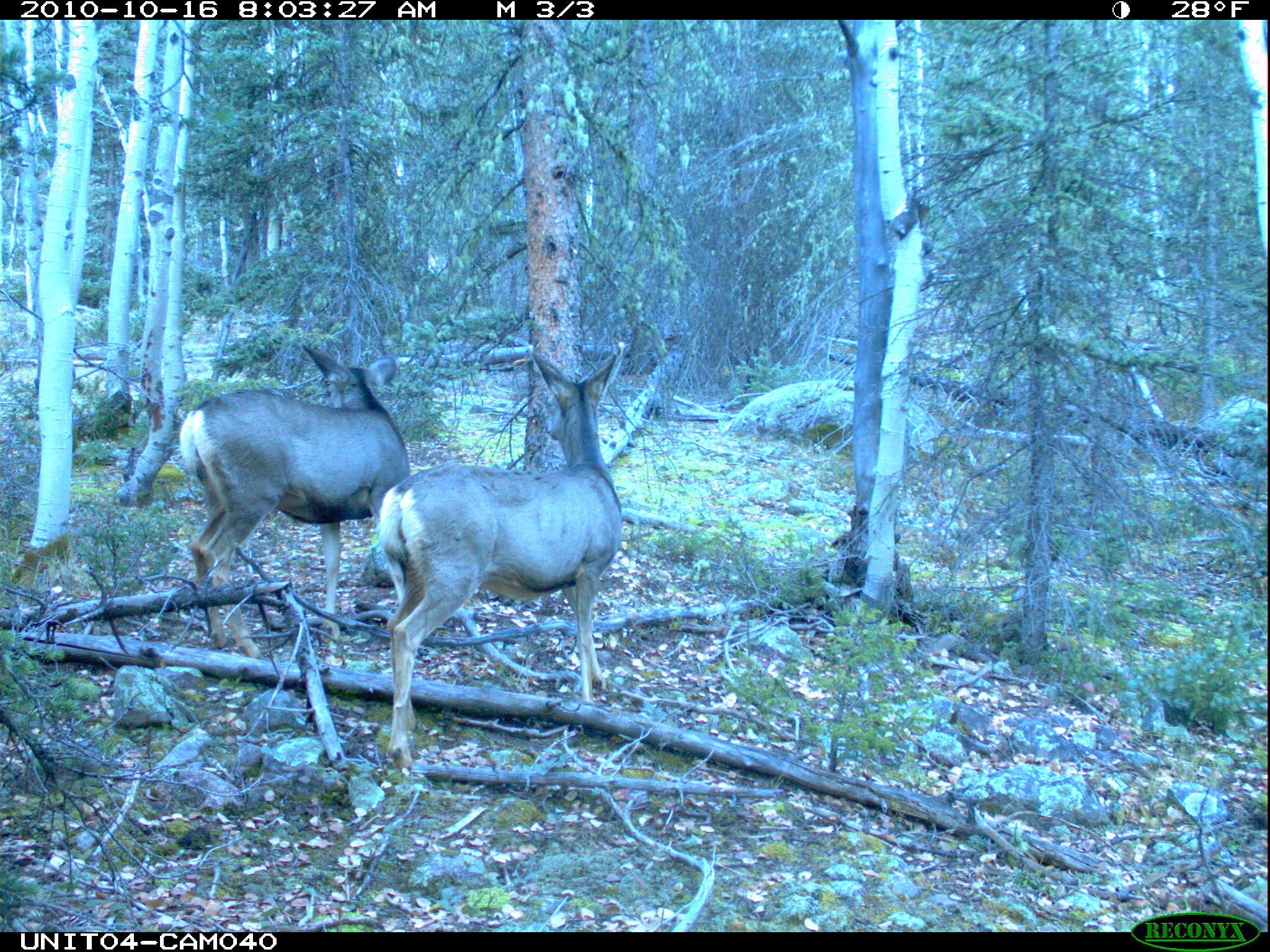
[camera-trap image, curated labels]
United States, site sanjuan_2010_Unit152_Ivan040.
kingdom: Animalia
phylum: Chordata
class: Mammalia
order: Artiodactyla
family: Cervidae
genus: Odocoileus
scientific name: Odocoileus hemionus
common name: mule deer